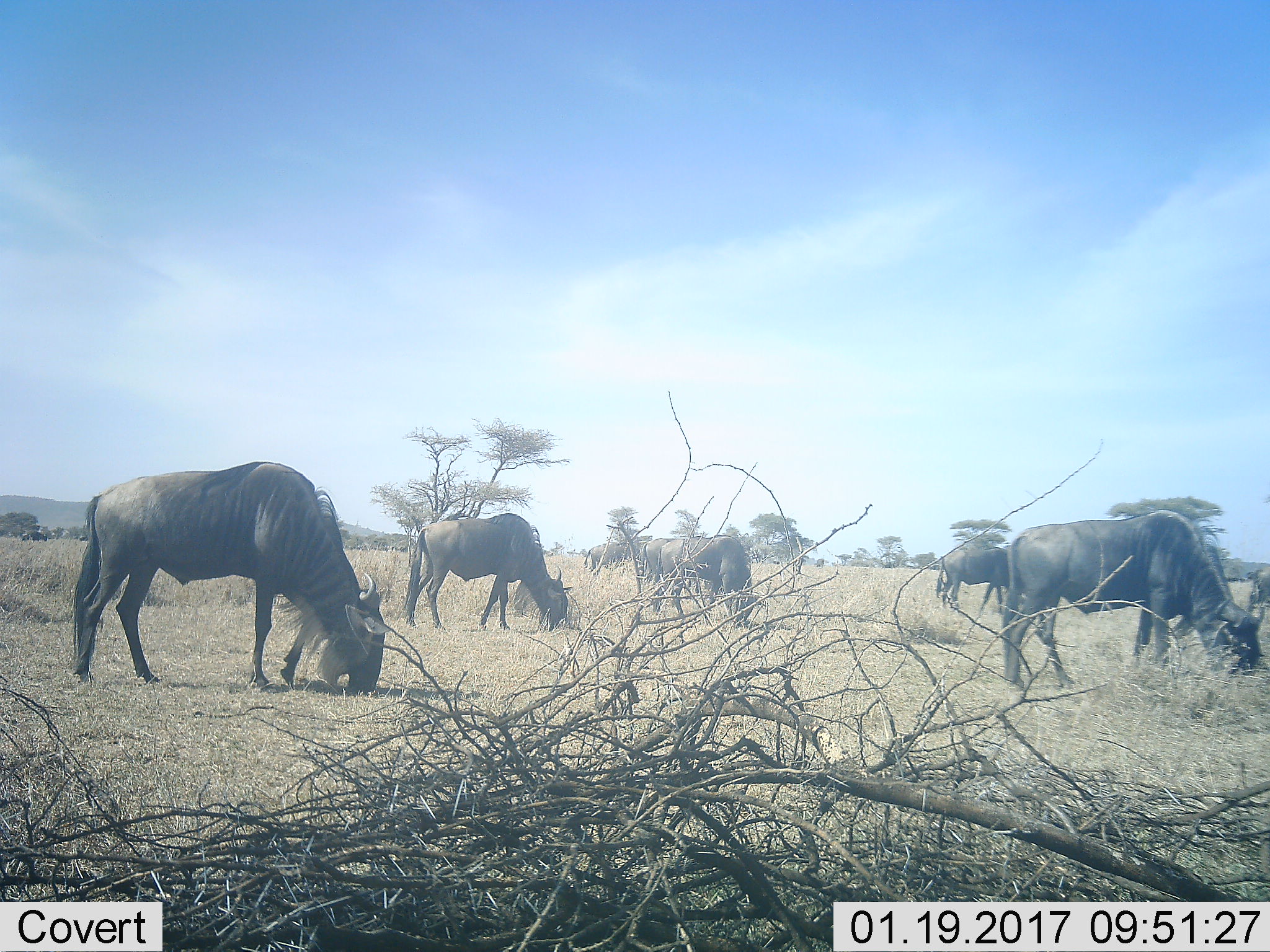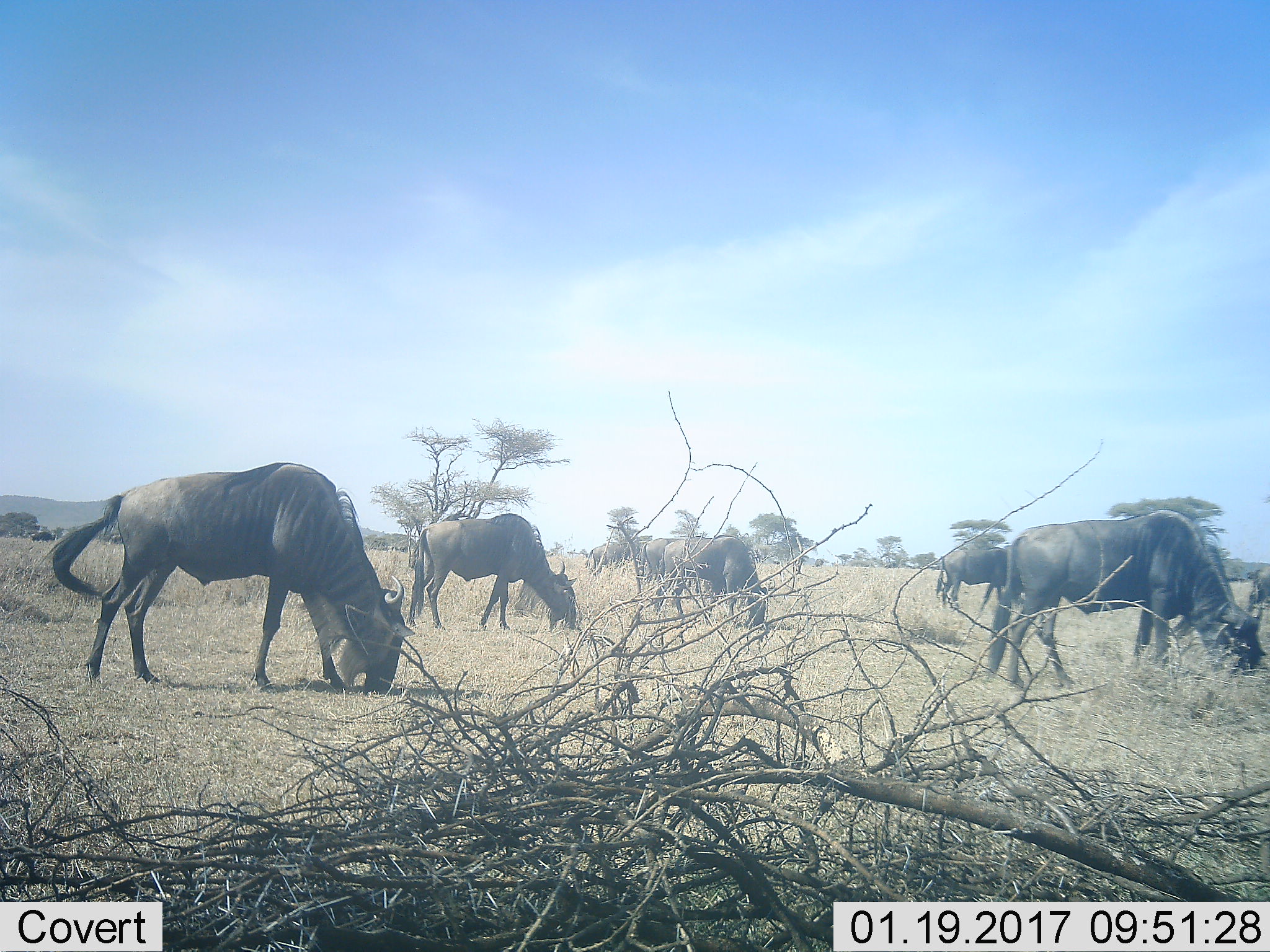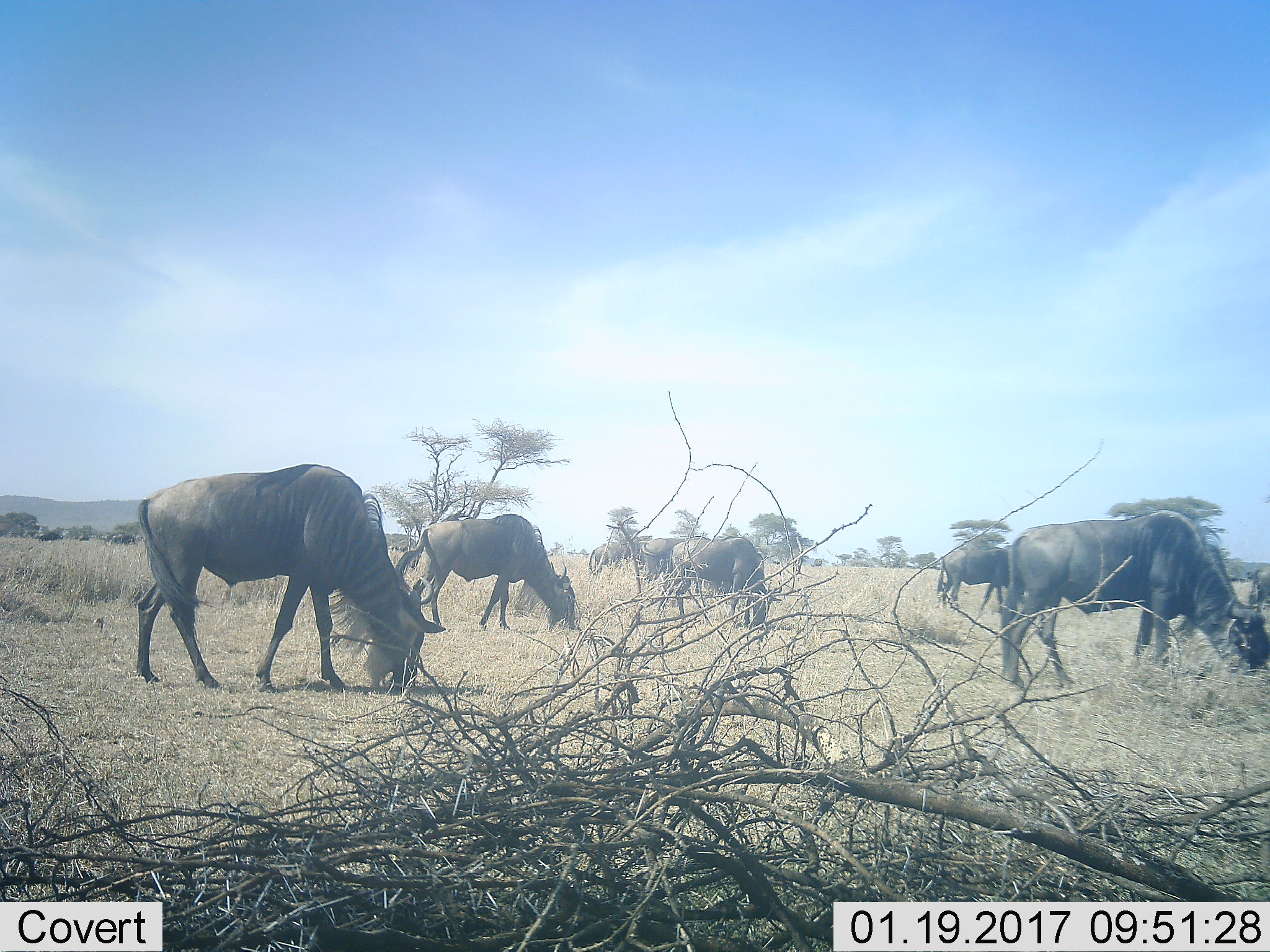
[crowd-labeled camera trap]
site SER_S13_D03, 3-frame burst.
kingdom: Animalia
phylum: Chordata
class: Mammalia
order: Artiodactyla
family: Bovidae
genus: Connochaetes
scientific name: Connochaetes taurinus taurinus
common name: blue wildebeest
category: wildebeestblue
Wildebeestblue (blue wildebeest) (Connochaetes taurinus taurinus), count 8. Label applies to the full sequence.